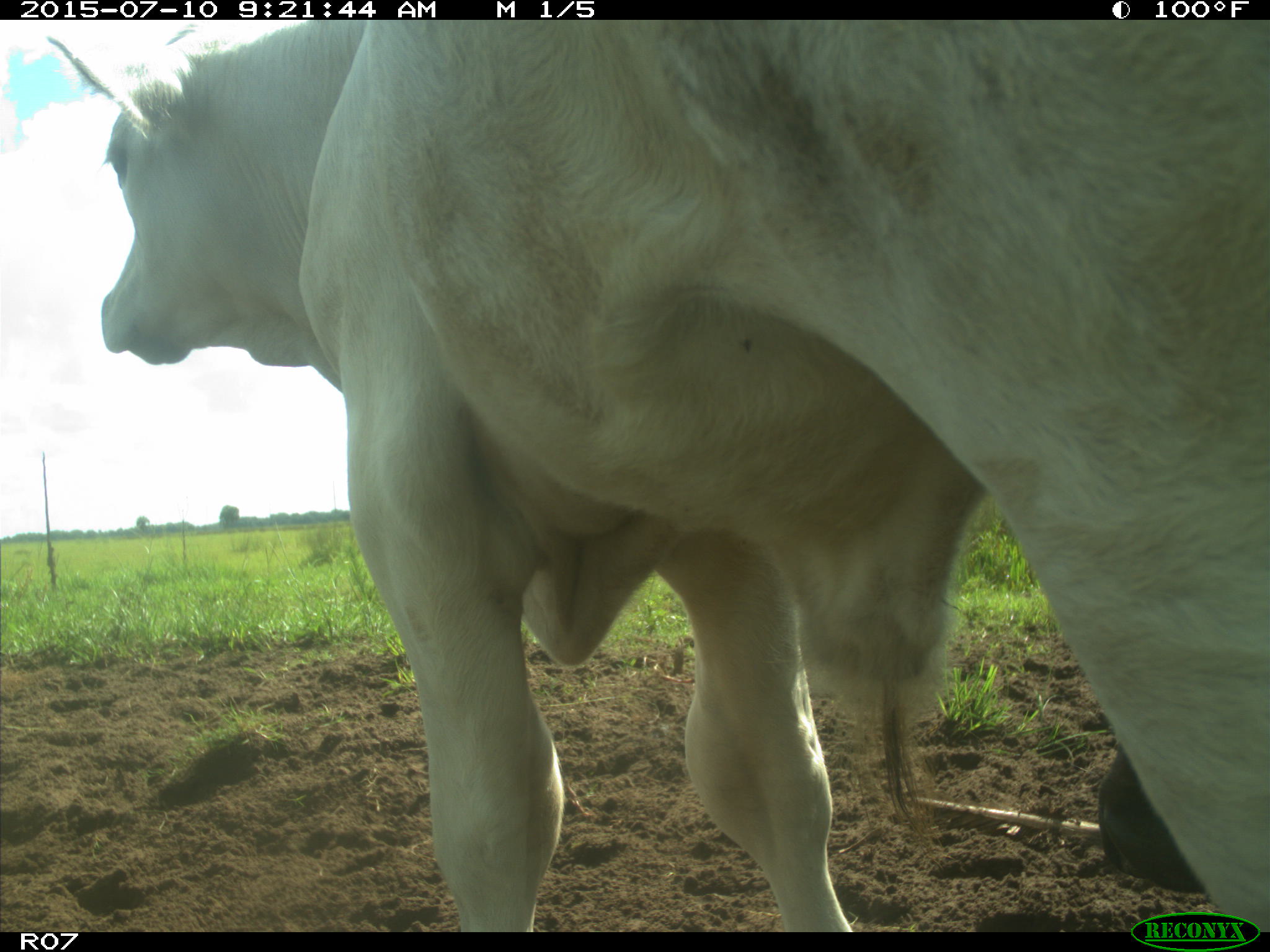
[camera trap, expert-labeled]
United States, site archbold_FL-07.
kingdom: Animalia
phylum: Chordata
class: Mammalia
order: Artiodactyla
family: Bovidae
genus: Bos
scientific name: Bos taurus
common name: domestic cow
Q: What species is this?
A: Bos taurus (domestic cow).